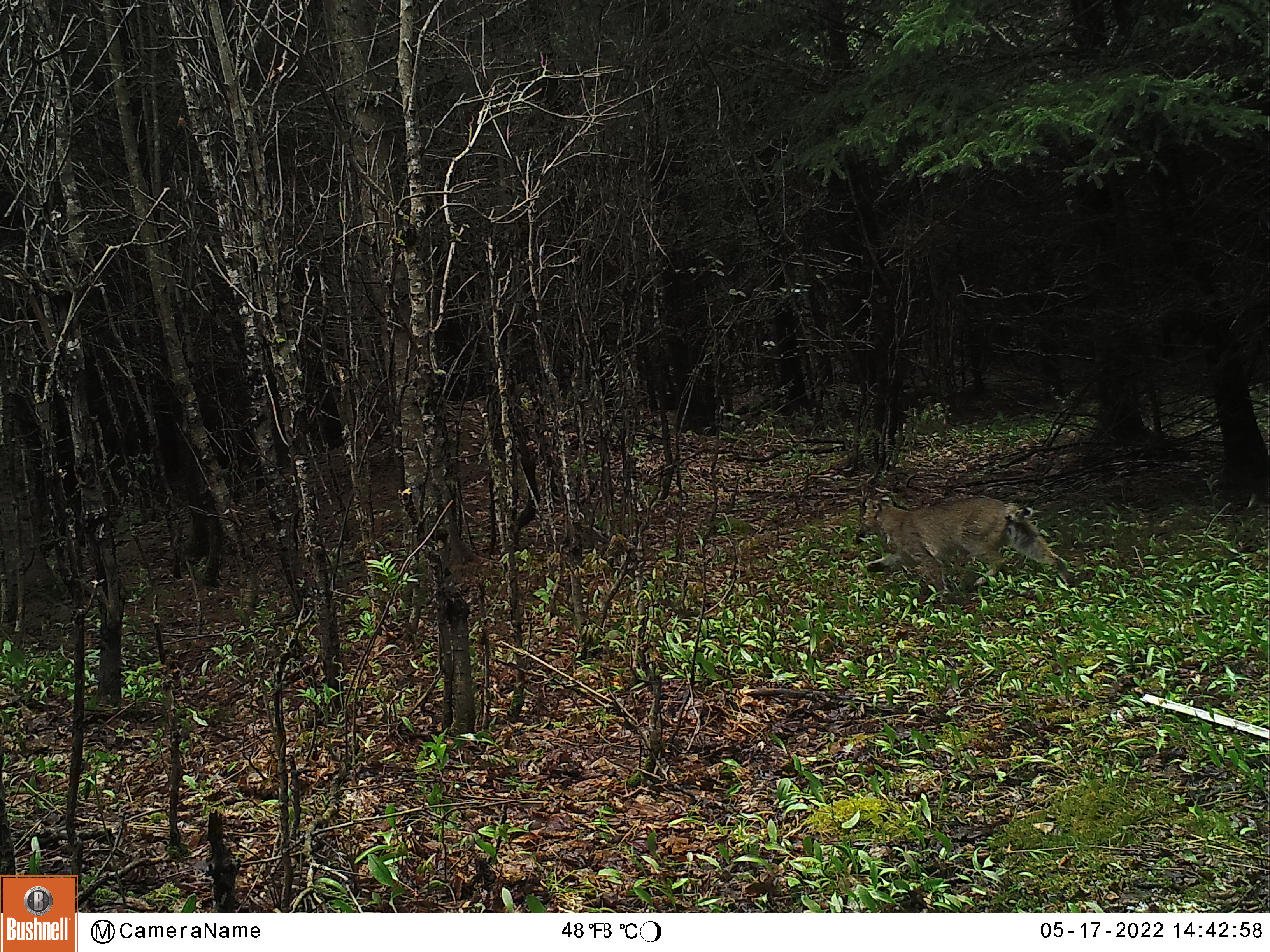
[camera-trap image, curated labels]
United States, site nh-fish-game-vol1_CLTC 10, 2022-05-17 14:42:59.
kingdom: Animalia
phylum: Chordata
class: Mammalia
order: Carnivora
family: Felidae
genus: Lynx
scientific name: Lynx rufus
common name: bobcat